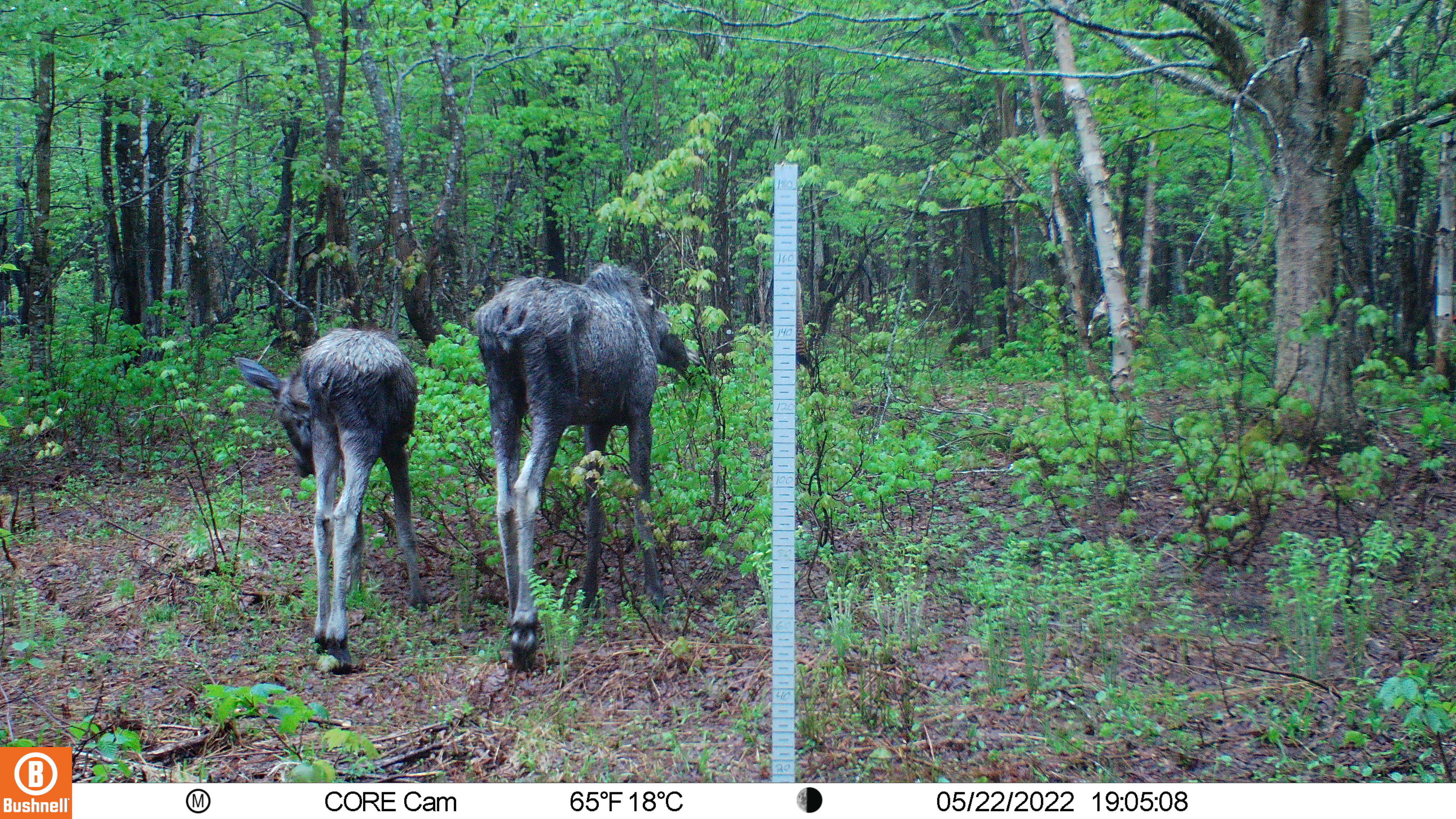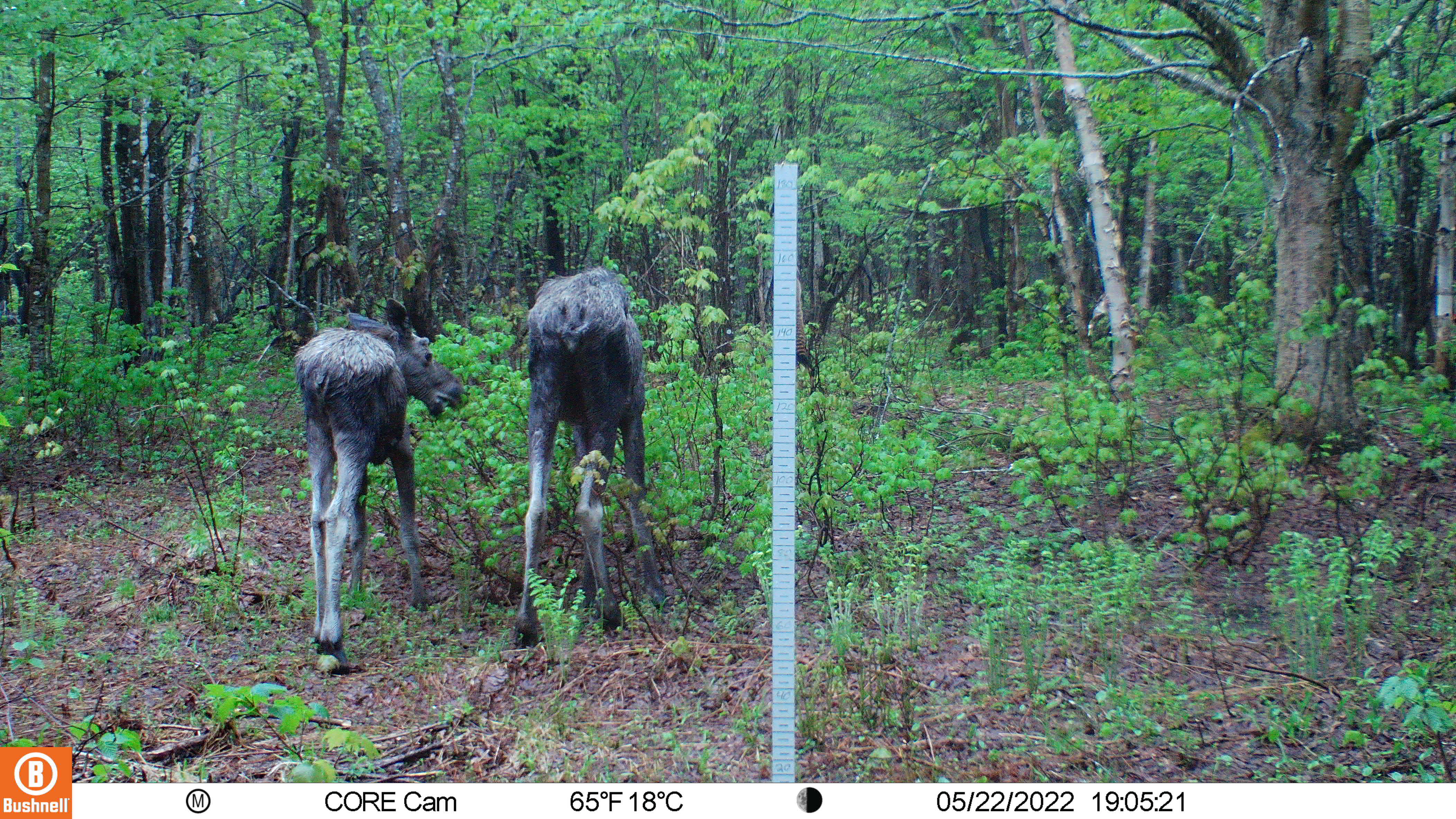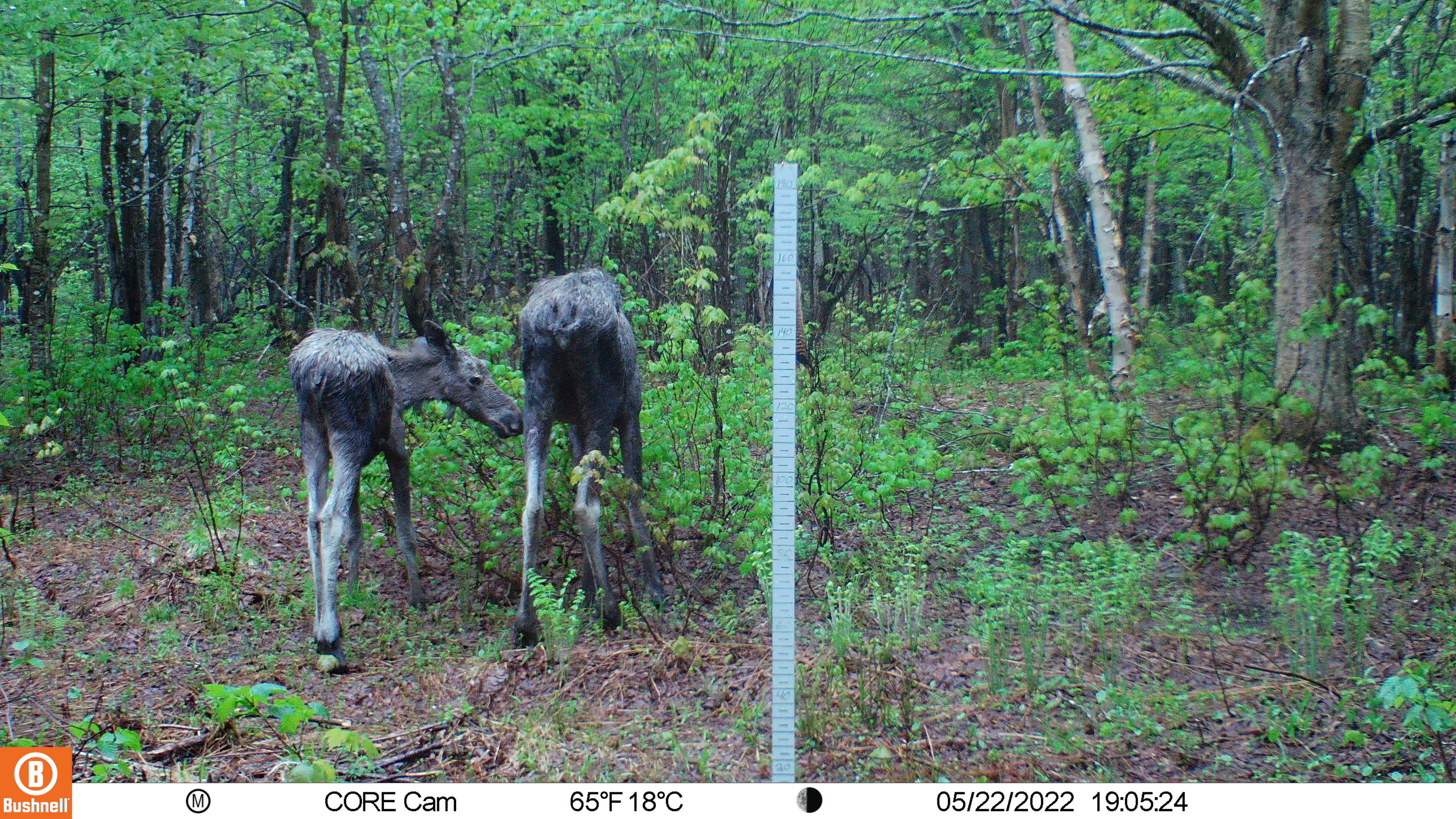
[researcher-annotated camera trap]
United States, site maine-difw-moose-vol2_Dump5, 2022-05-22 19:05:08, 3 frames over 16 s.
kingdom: Animalia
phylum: Chordata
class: Mammalia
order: Artiodactyla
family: Cervidae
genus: Alces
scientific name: Alces alces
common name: moose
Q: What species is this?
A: Moose (Alces alces).